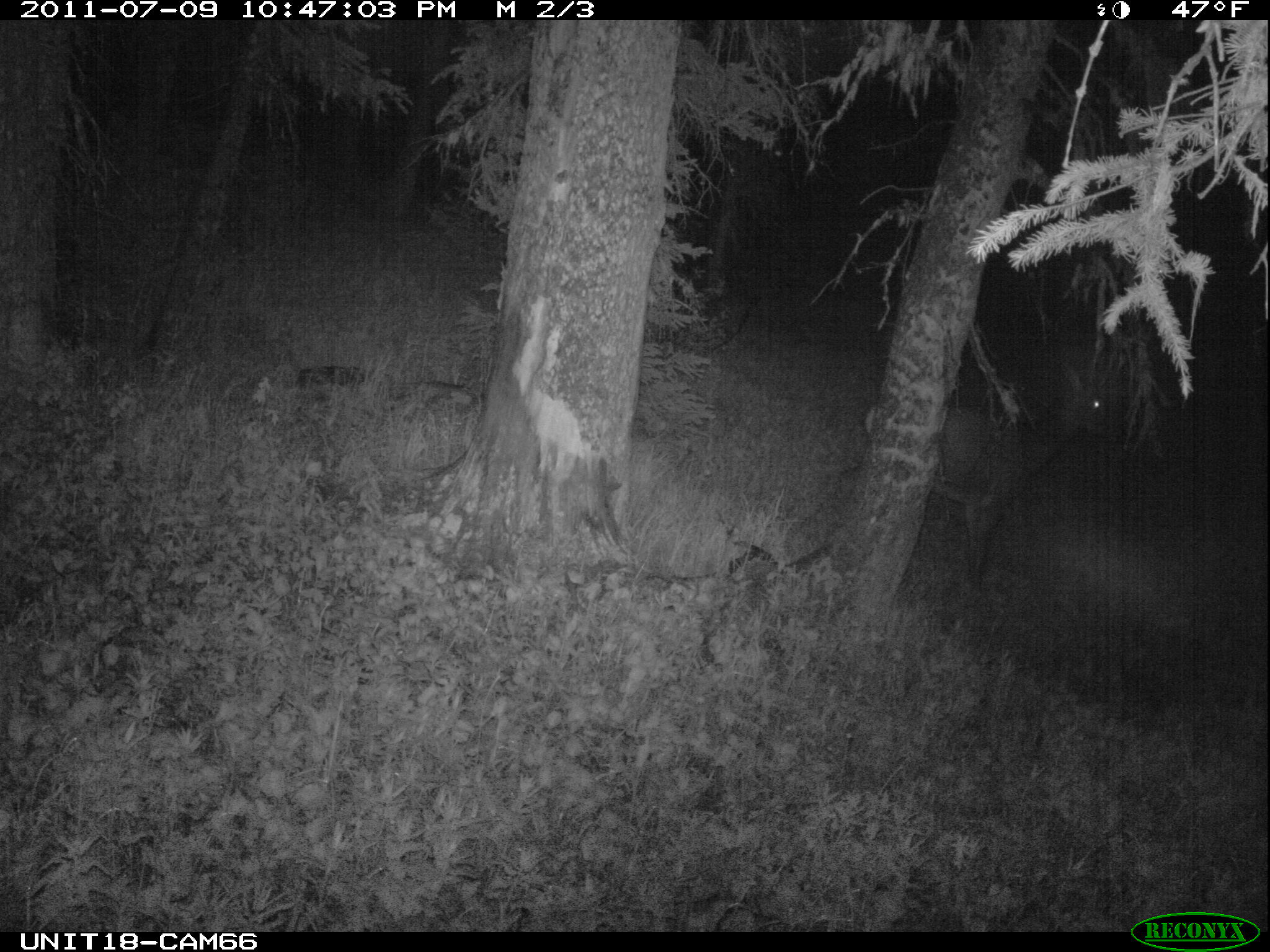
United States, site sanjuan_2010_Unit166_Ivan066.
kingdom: Animalia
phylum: Chordata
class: Mammalia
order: Artiodactyla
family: Cervidae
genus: Cervus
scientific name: Cervus elaphus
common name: red deer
Cervus elaphus (red deer).